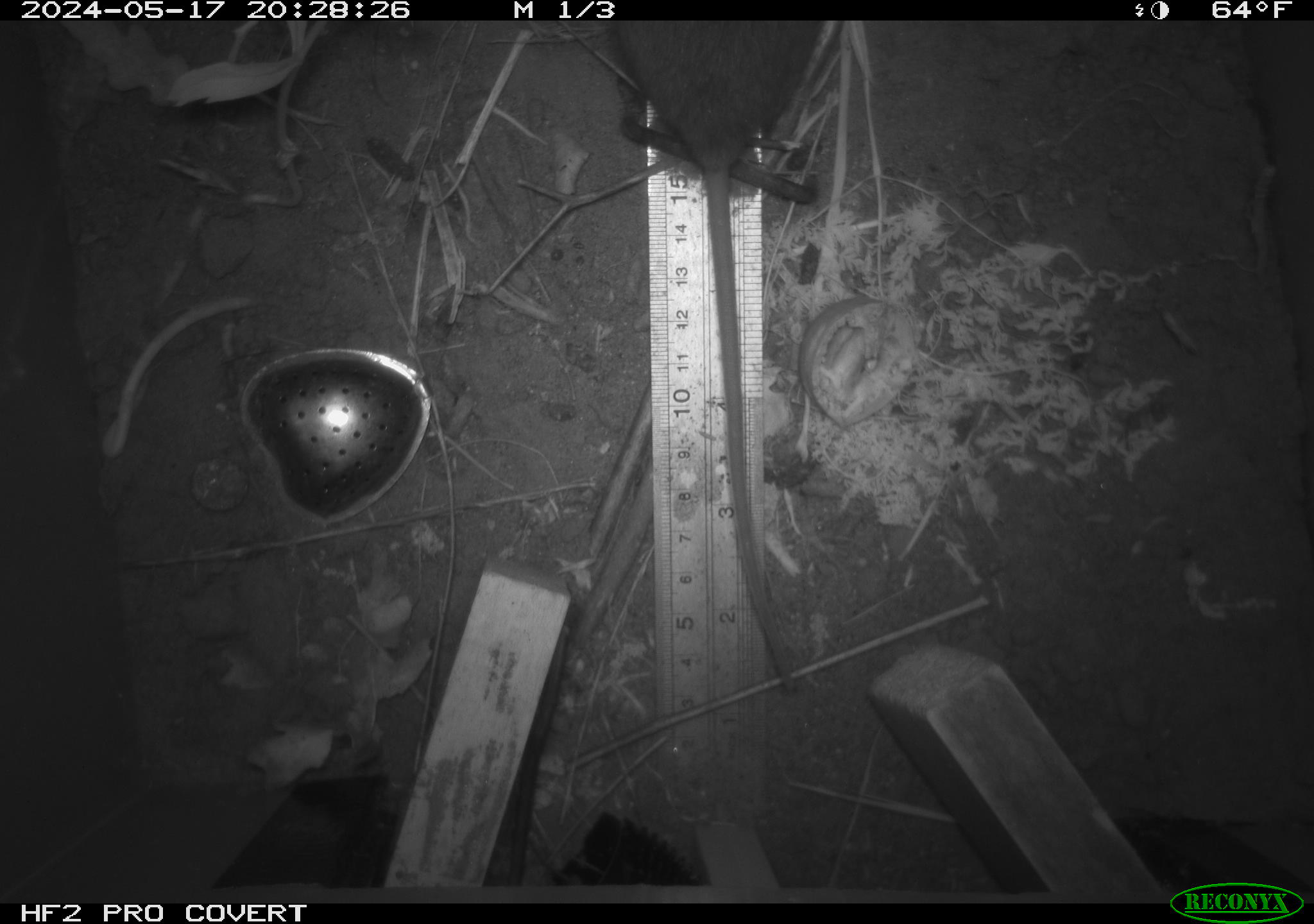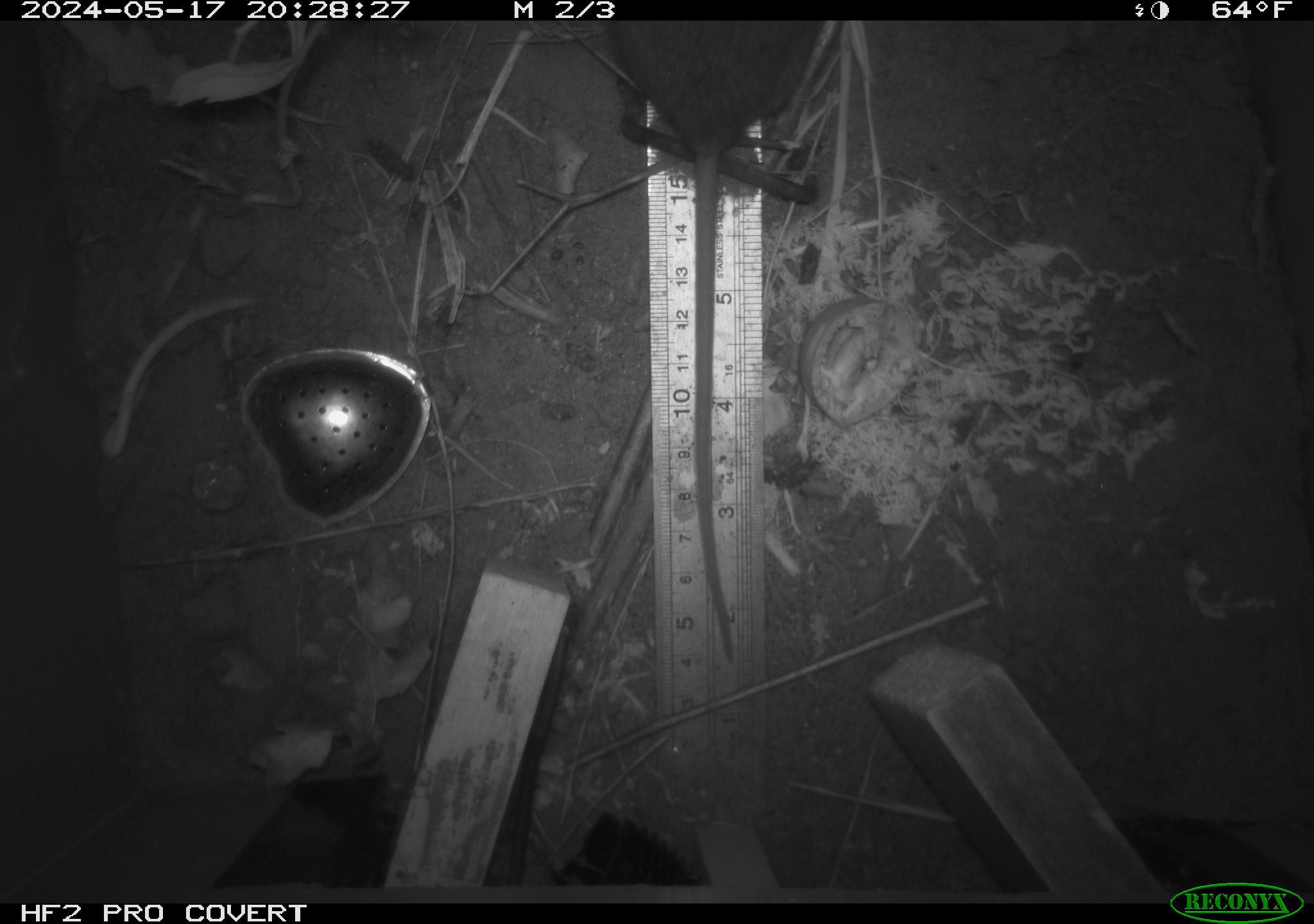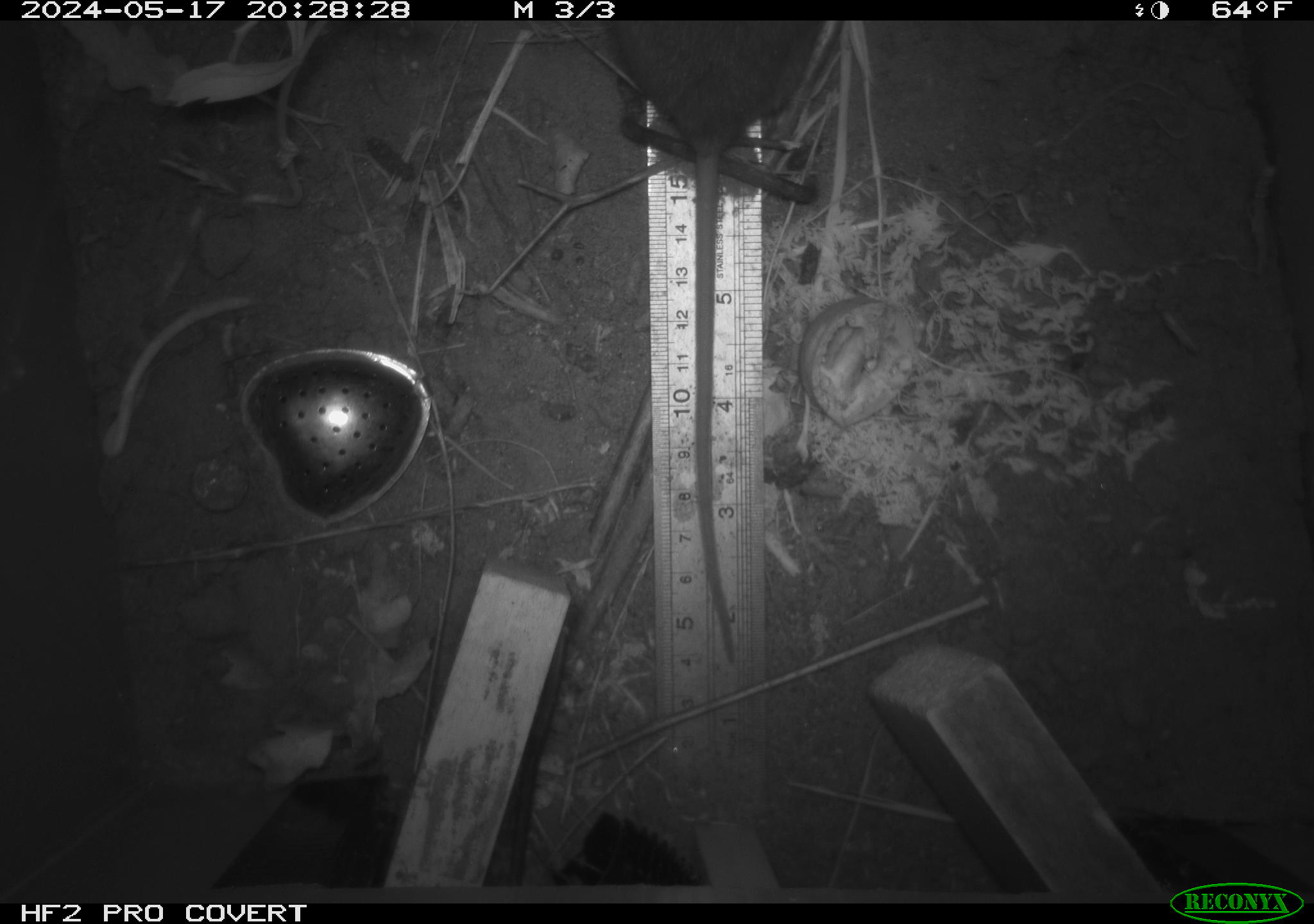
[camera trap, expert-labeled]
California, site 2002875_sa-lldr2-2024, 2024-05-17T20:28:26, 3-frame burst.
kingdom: Animalia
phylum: Chordata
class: Mammalia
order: Rodentia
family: Muridae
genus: Rattus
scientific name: Rattus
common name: rat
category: rattus species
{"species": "rattus species (rat) (Rattus)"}